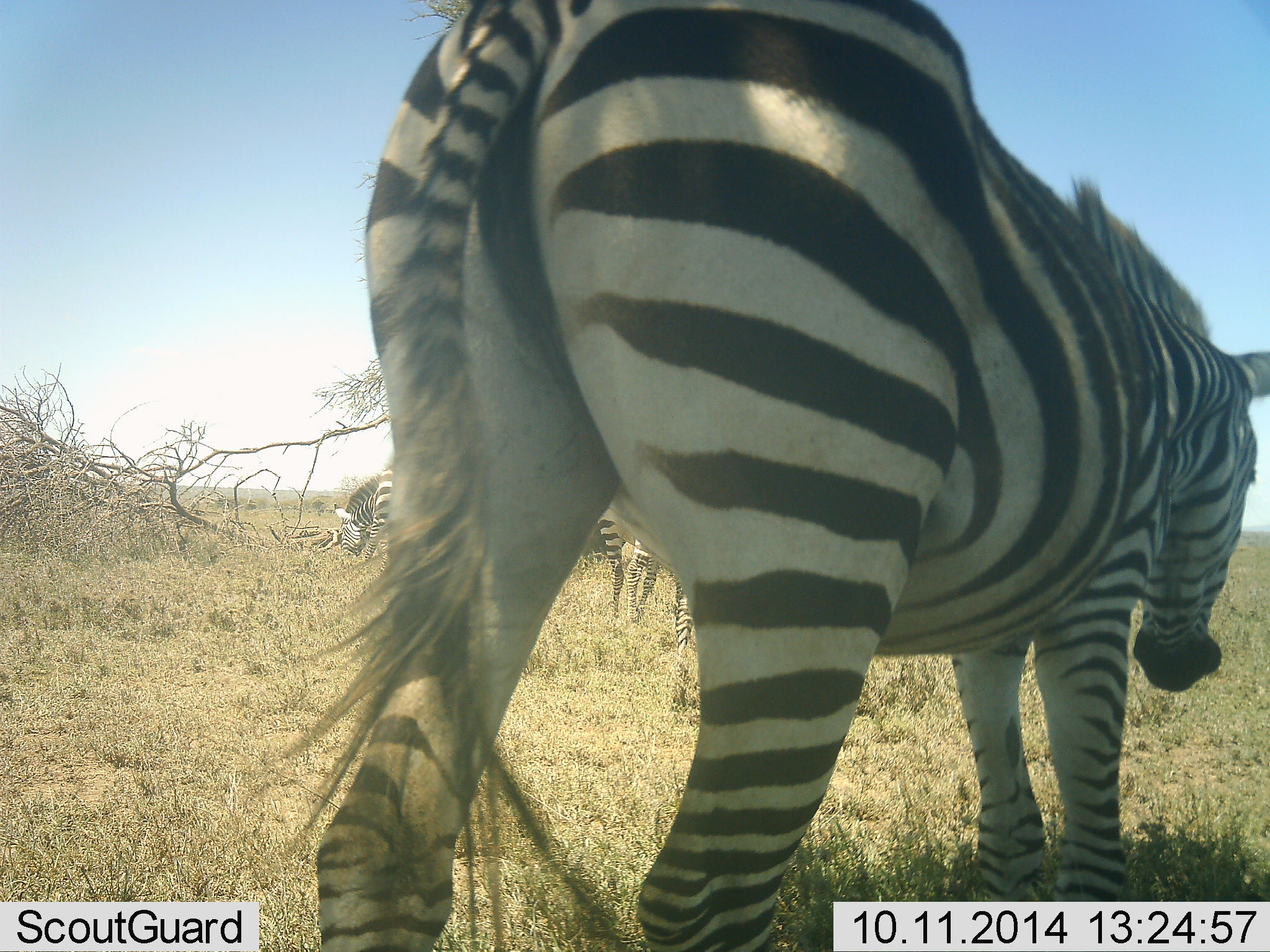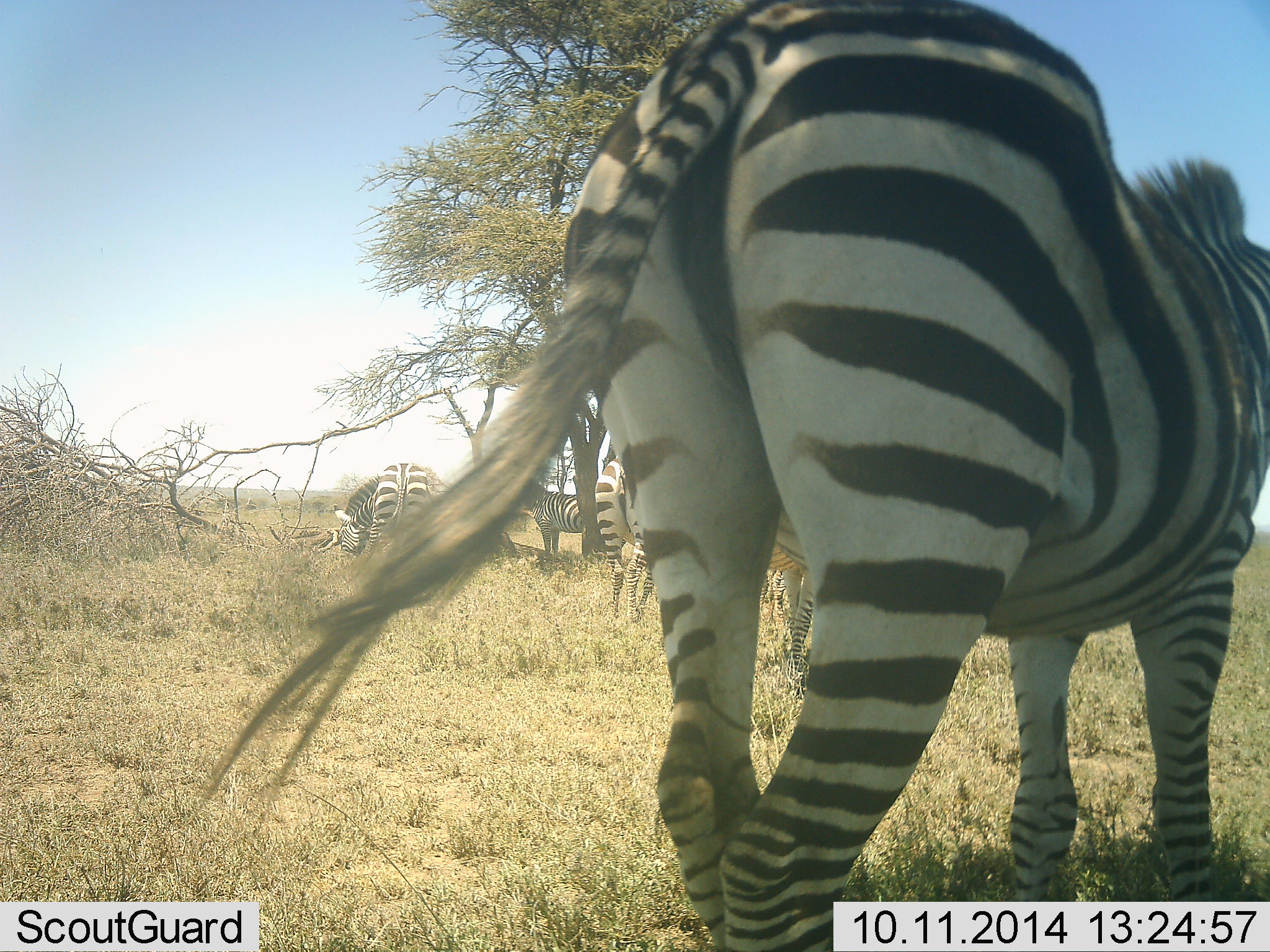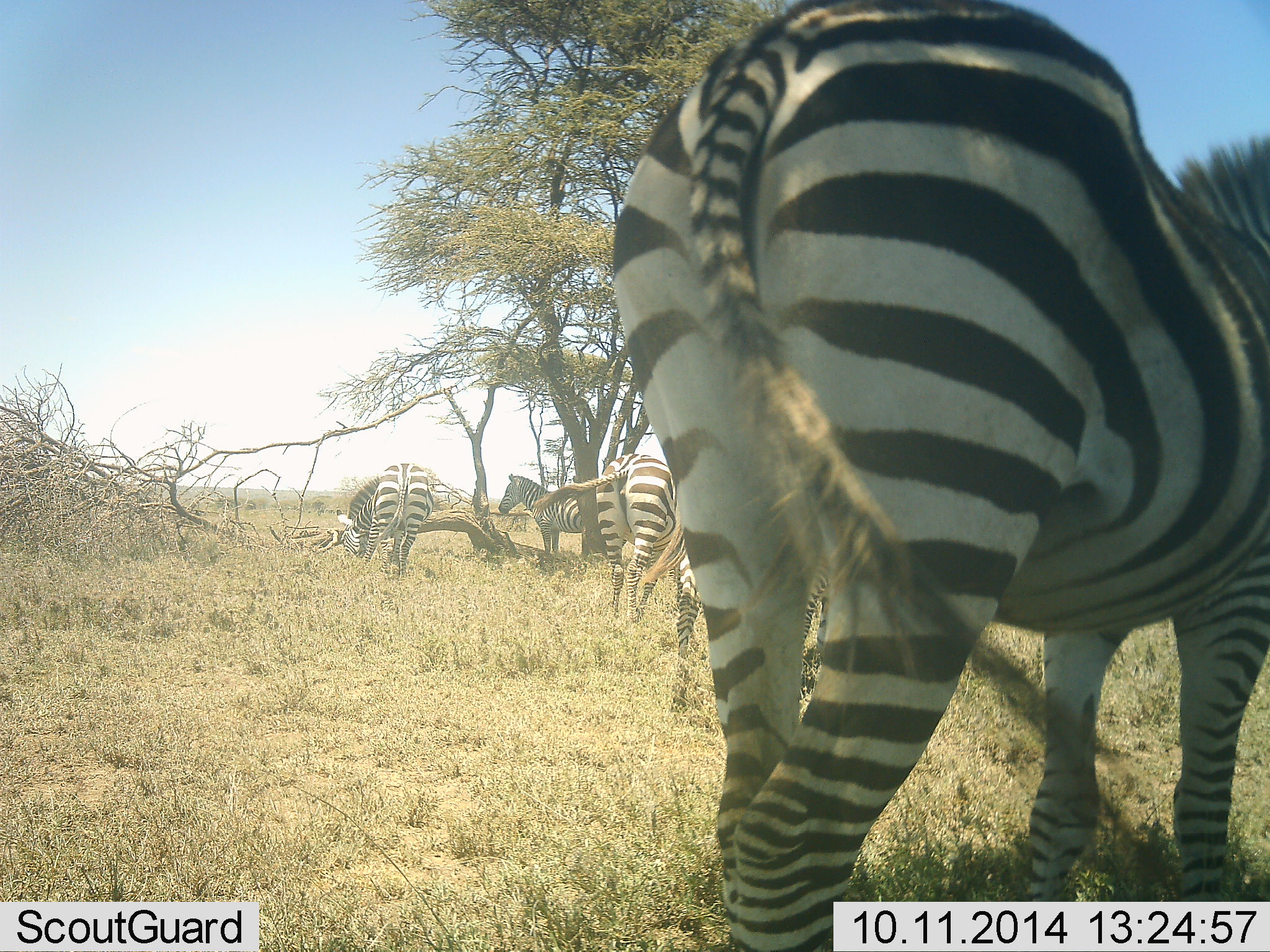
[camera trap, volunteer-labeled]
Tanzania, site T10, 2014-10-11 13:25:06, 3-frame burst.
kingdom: Animalia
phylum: Chordata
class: Mammalia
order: Perissodactyla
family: Equidae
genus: Equus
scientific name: Equus quagga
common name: plains zebra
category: zebra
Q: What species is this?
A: Zebra (plains zebra) (Equus quagga).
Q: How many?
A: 5.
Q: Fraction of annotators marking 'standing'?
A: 50%.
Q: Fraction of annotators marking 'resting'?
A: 10%.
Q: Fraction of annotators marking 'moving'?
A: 70%.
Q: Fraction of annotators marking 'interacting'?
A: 0%.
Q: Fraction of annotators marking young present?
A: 10%.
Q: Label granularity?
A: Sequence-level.